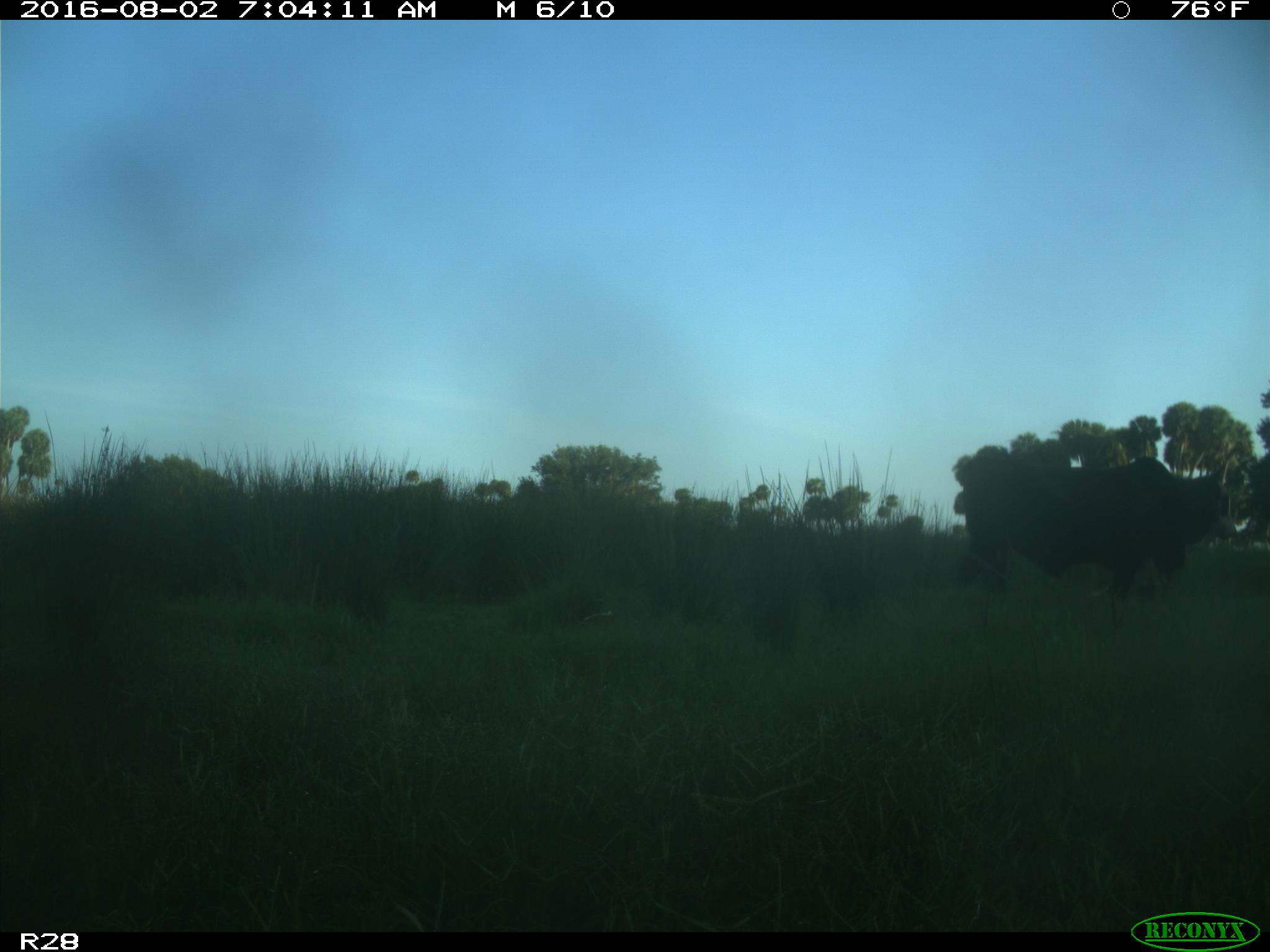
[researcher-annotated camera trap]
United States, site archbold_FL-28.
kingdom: Animalia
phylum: Chordata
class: Mammalia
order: Artiodactyla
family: Bovidae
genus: Bos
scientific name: Bos taurus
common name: domestic cow